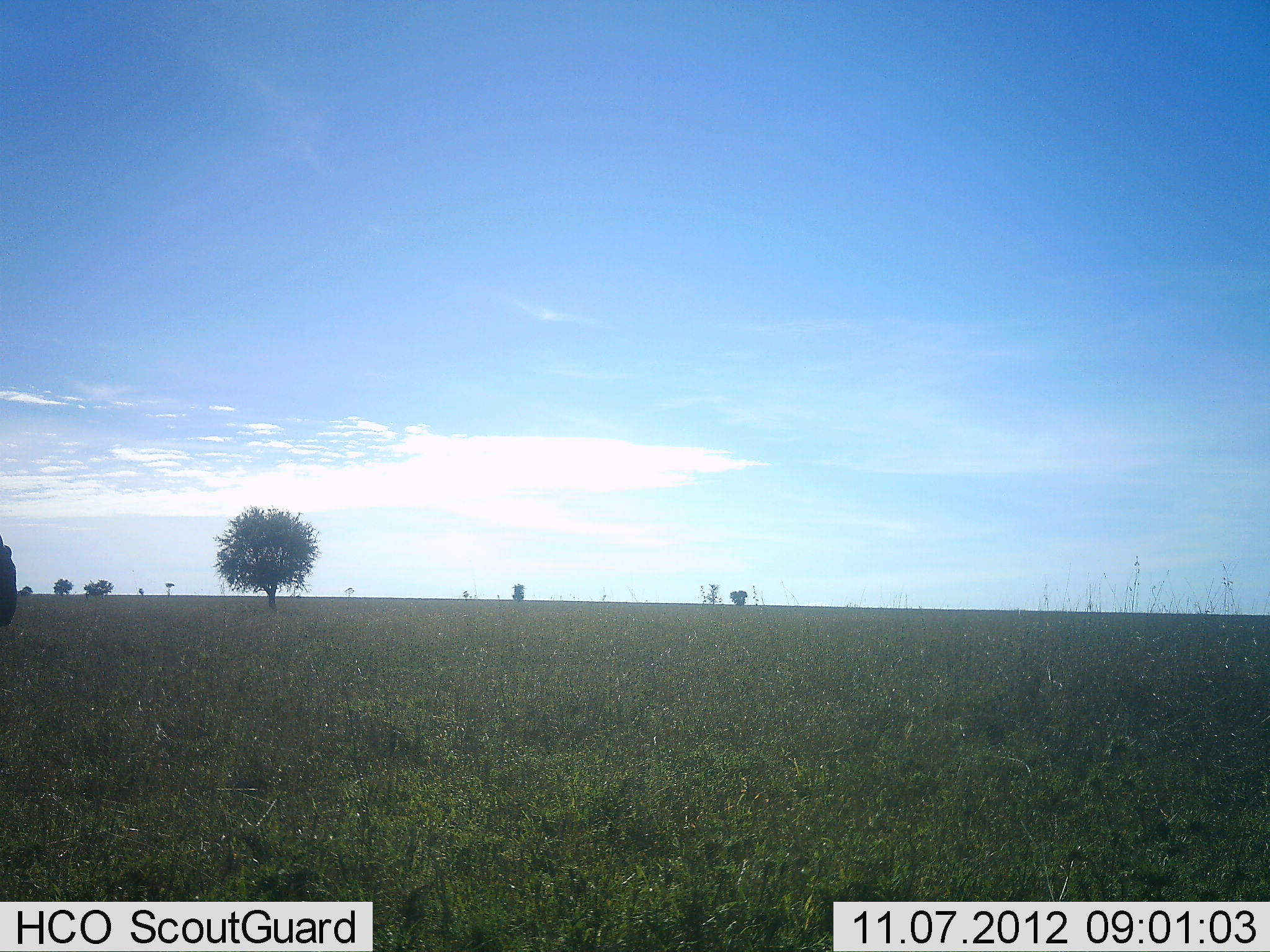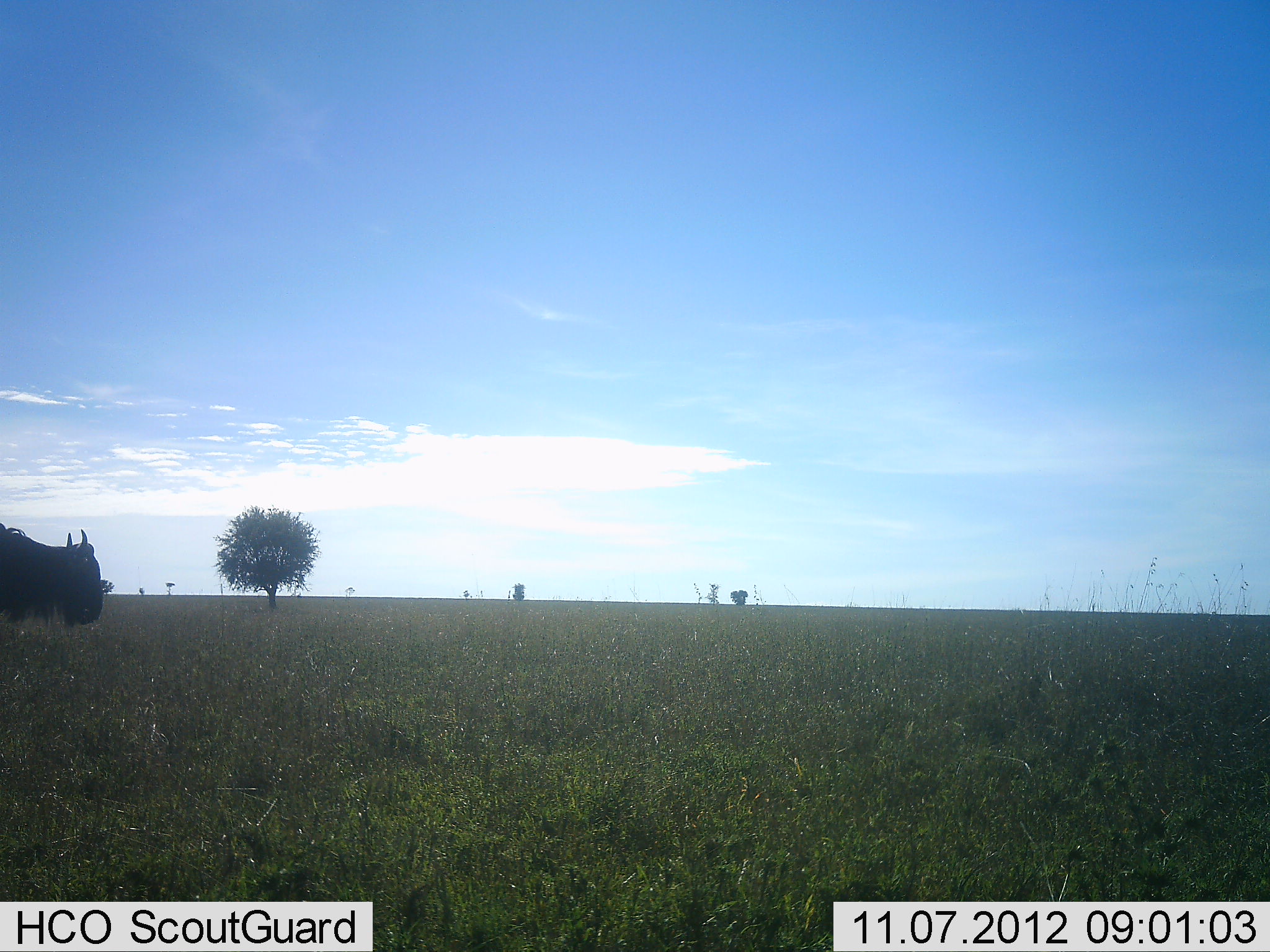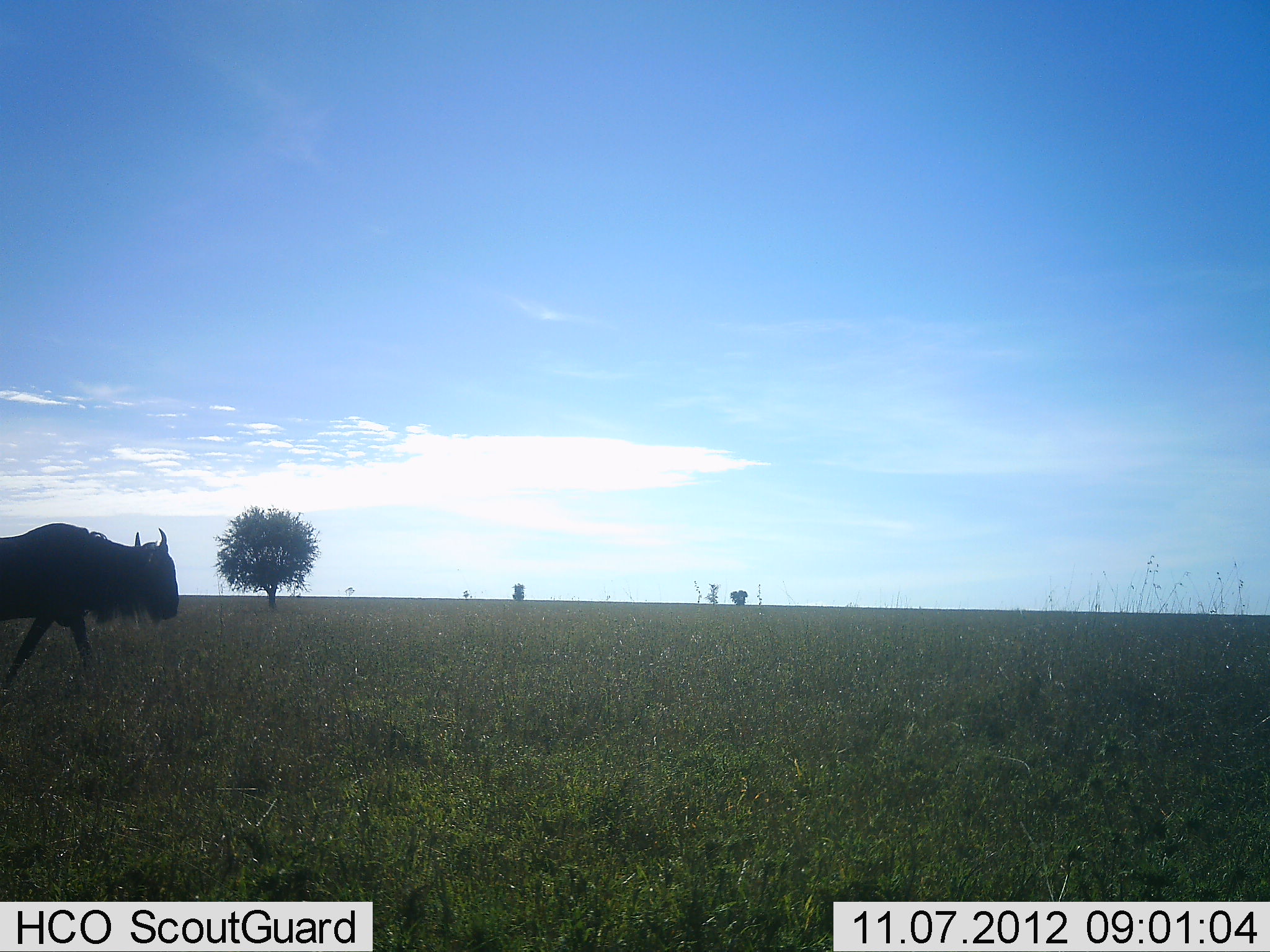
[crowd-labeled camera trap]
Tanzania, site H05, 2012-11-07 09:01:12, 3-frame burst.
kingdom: Animalia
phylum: Chordata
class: Mammalia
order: Artiodactyla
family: Bovidae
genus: Connochaetes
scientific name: Connochaetes taurinus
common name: blue wildebeest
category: wildebeest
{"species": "wildebeest (blue wildebeest) (Connochaetes taurinus)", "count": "1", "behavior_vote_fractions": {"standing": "0%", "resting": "10%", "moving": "90%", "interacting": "0%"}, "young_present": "0%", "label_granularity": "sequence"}